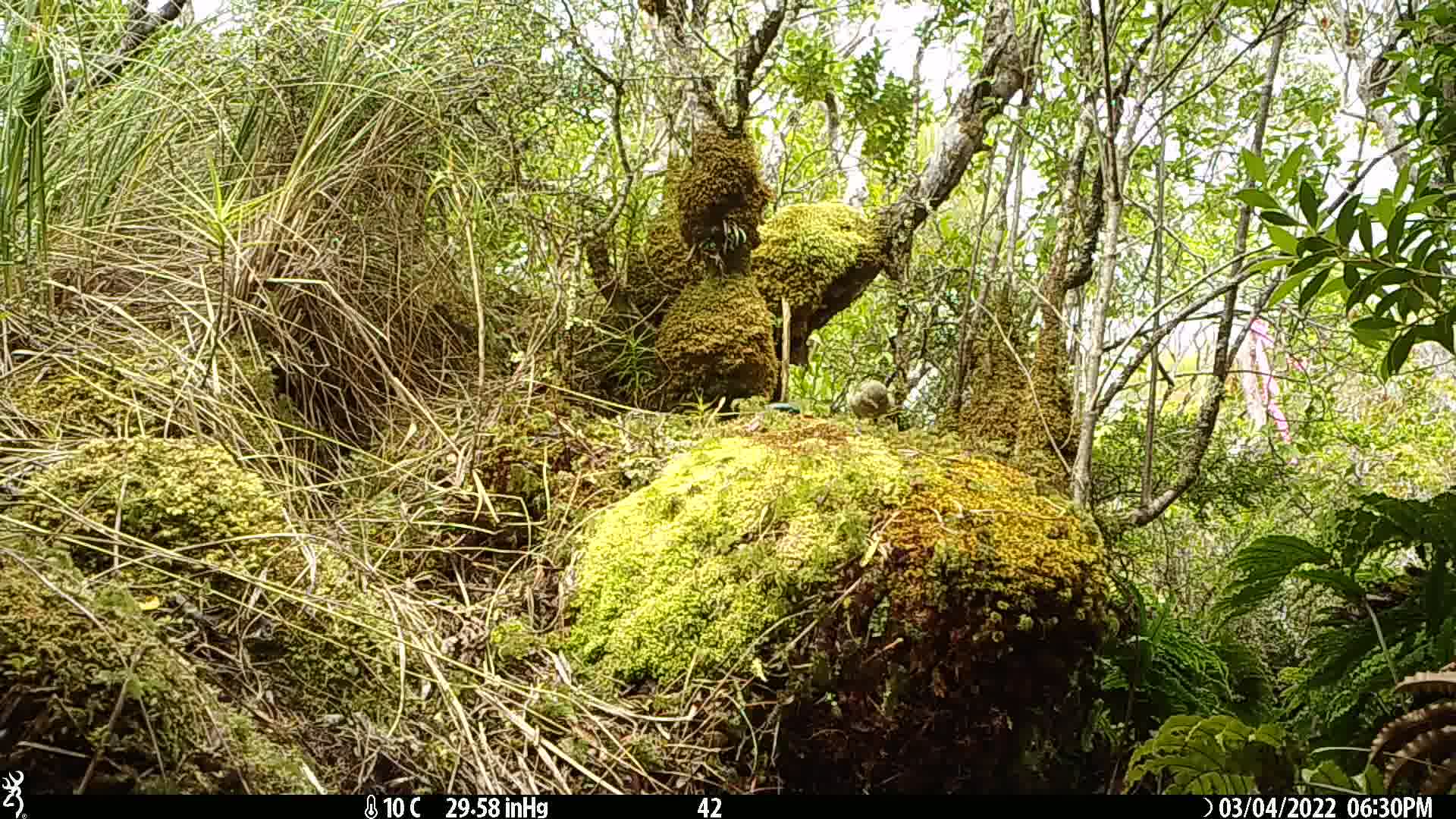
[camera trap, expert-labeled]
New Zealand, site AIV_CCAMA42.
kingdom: Animalia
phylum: Chordata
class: Aves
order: Passeriformes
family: Meliphagidae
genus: Anthornis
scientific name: Anthornis melanura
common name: new zealand bellbird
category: bellbird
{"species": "bellbird (new zealand bellbird) (Anthornis melanura)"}